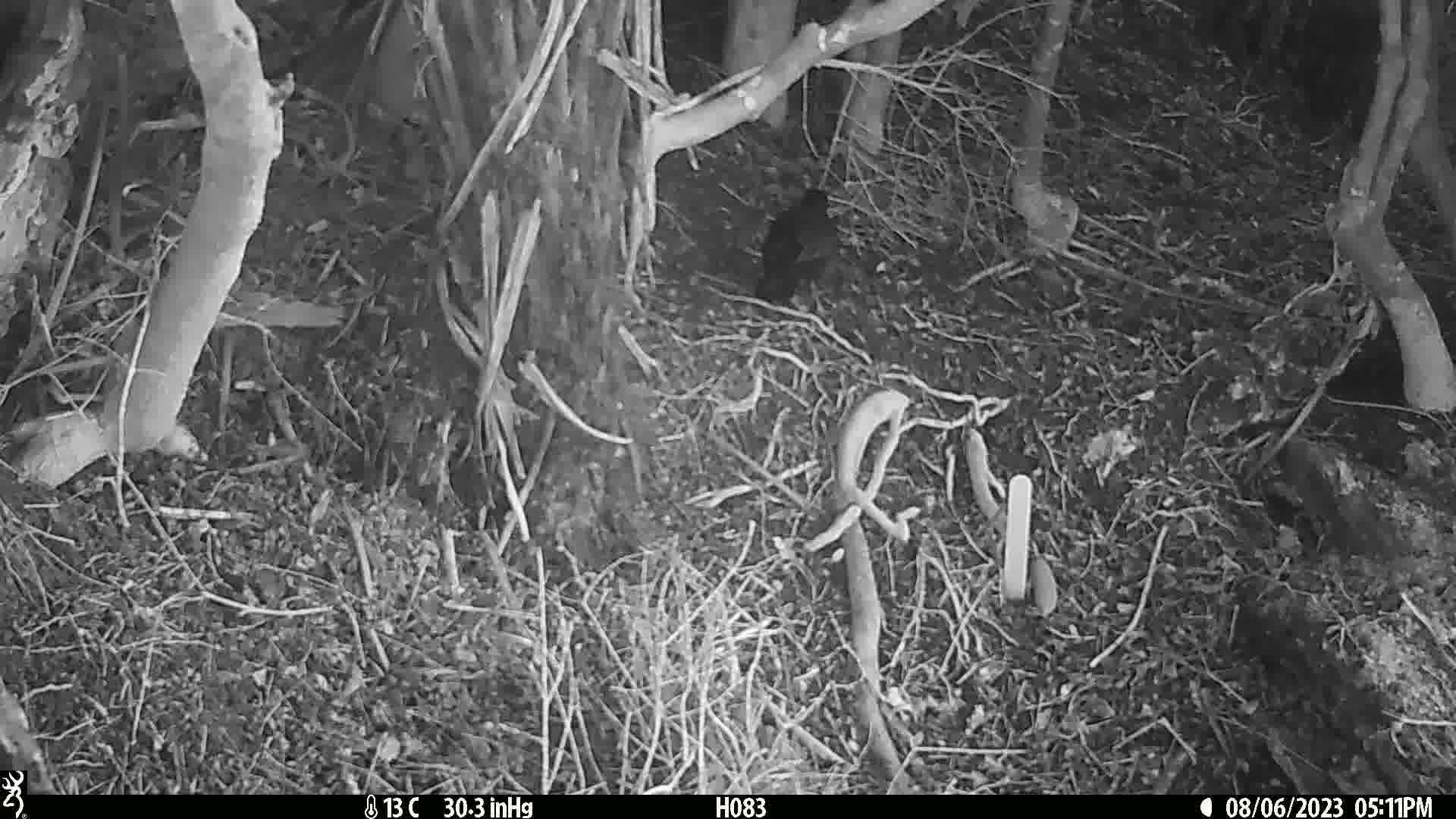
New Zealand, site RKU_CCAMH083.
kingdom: Animalia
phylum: Chordata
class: Aves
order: Passeriformes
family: Turdidae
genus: Turdus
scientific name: Turdus merula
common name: eurasian blackbird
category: blackbird